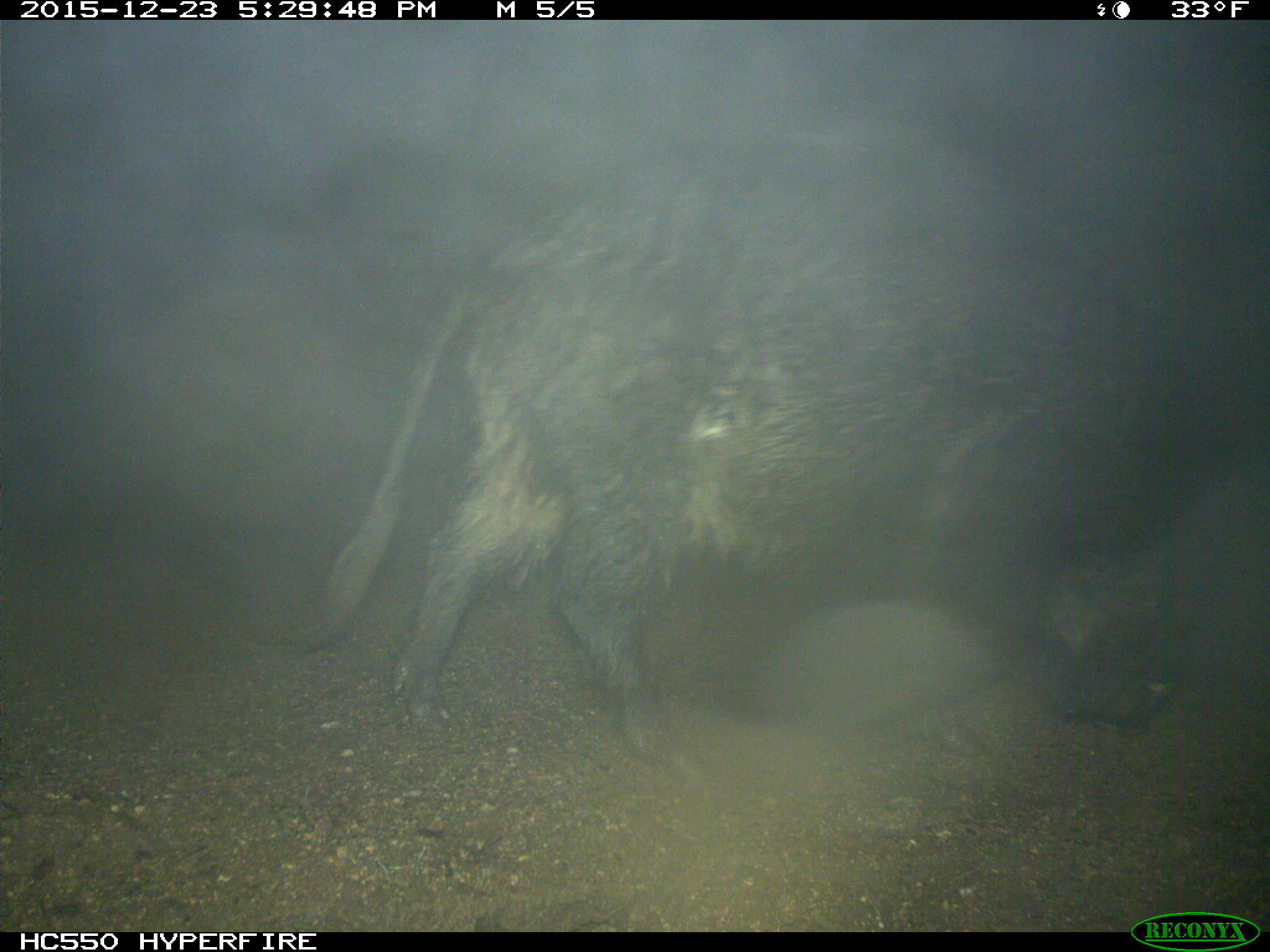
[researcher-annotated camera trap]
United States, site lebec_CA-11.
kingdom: Animalia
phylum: Chordata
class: Mammalia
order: Artiodactyla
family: Suidae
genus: Sus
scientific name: Sus scrofa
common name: wild boar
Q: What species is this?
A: Sus scrofa (wild boar).